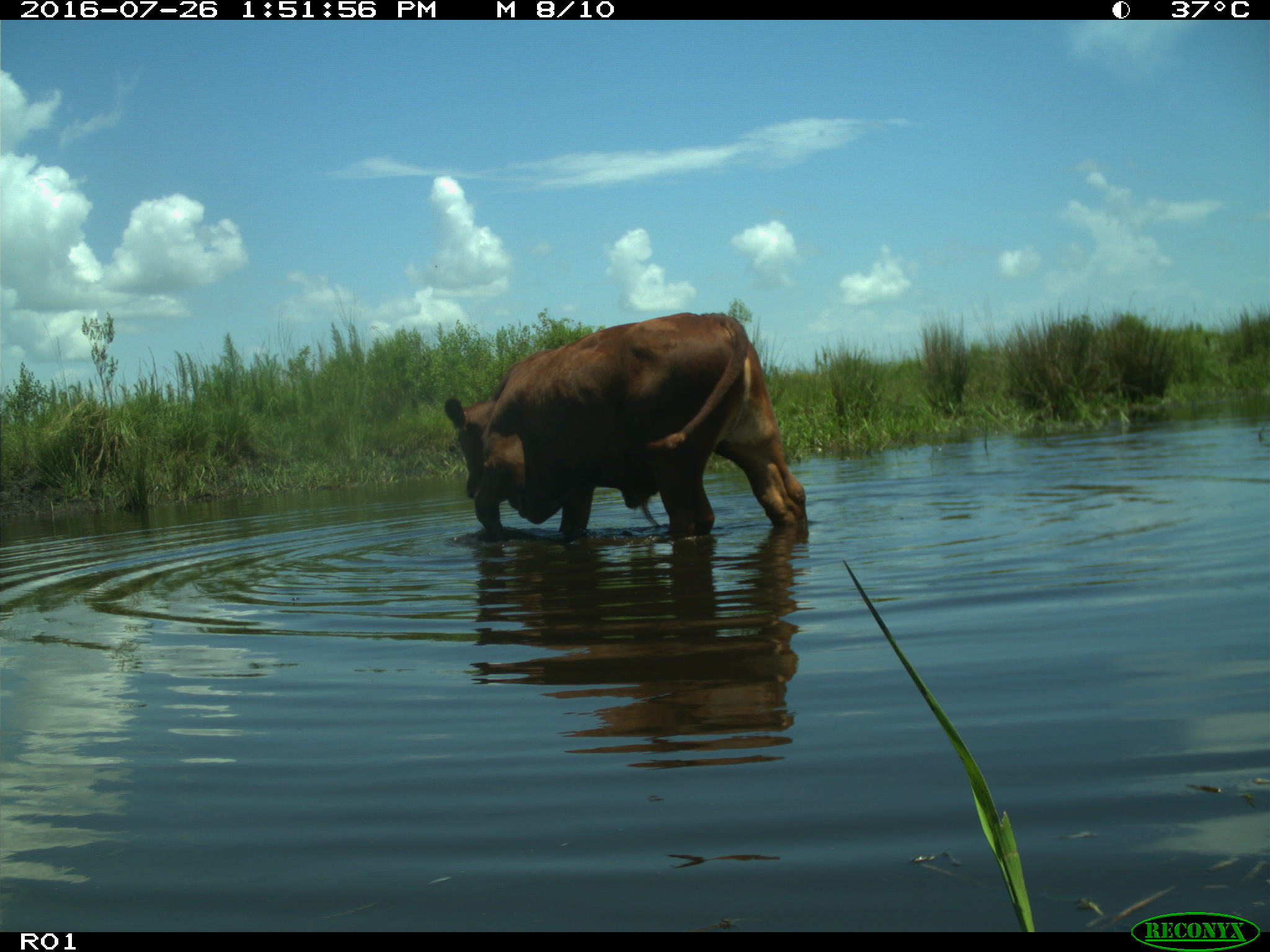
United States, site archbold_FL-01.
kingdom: Animalia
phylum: Chordata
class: Mammalia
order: Artiodactyla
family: Bovidae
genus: Bos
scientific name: Bos taurus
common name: domestic cow